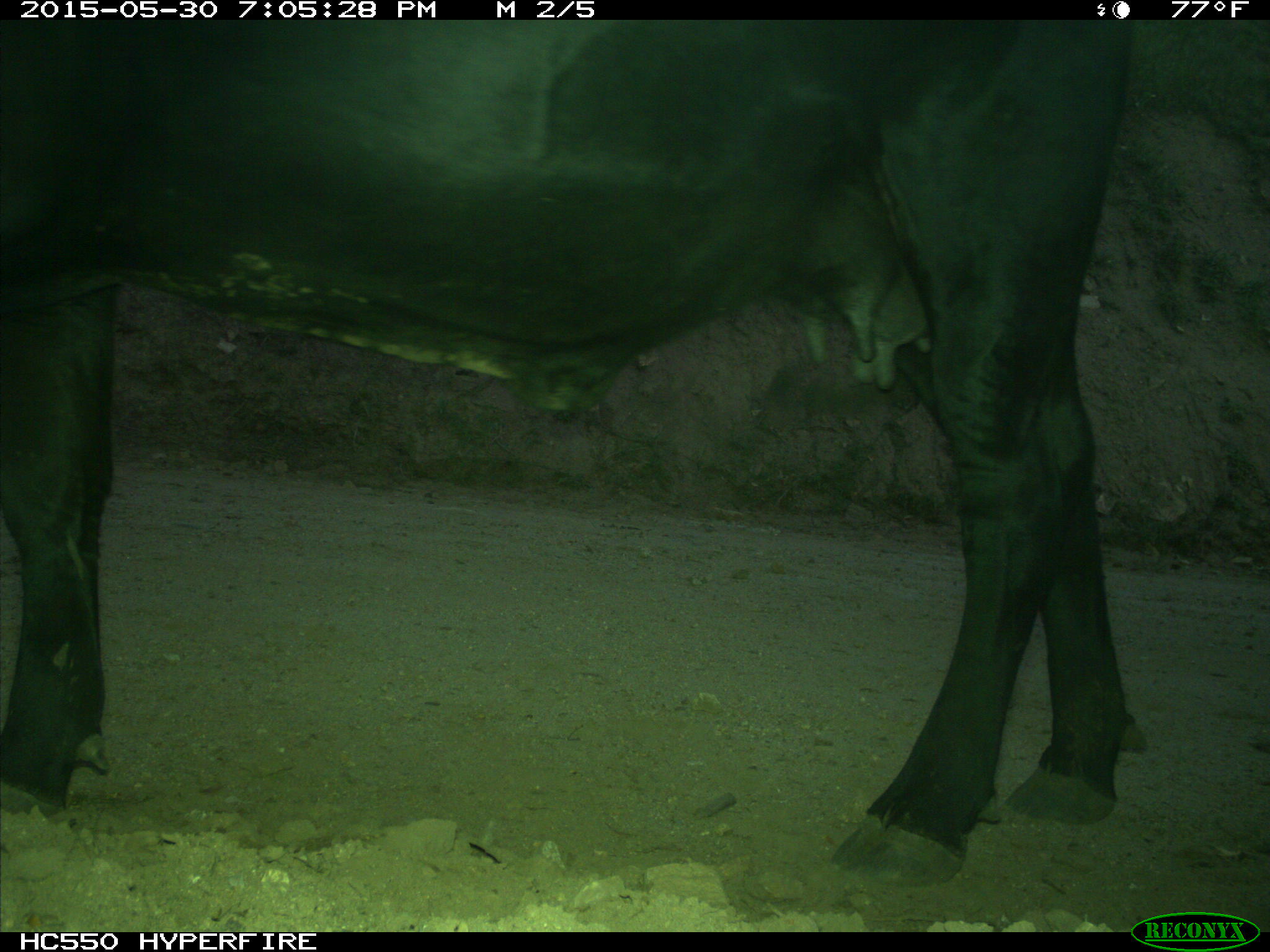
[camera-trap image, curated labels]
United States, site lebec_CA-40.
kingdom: Animalia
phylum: Chordata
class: Mammalia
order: Artiodactyla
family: Bovidae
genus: Bos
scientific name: Bos taurus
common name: domestic cow